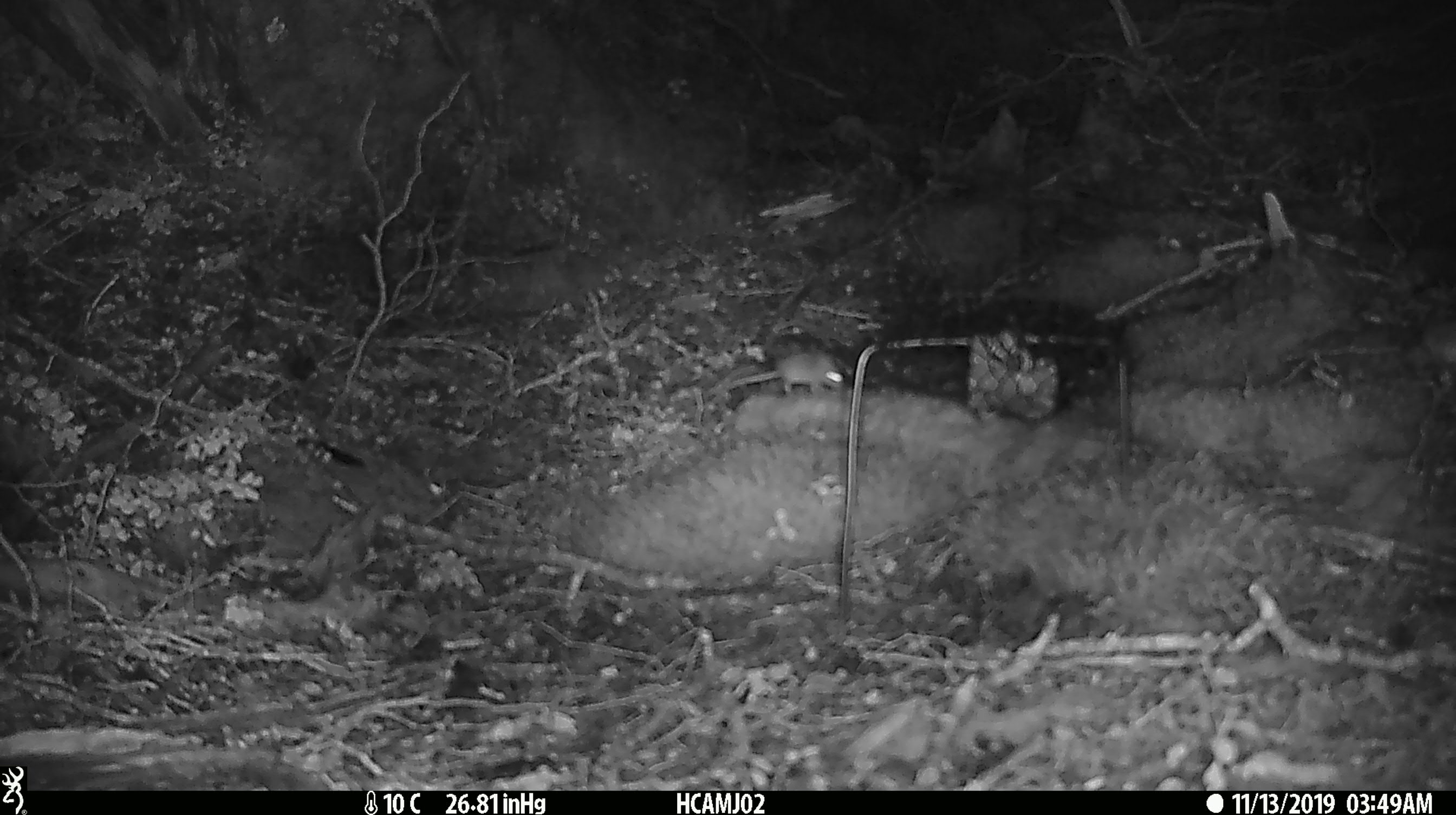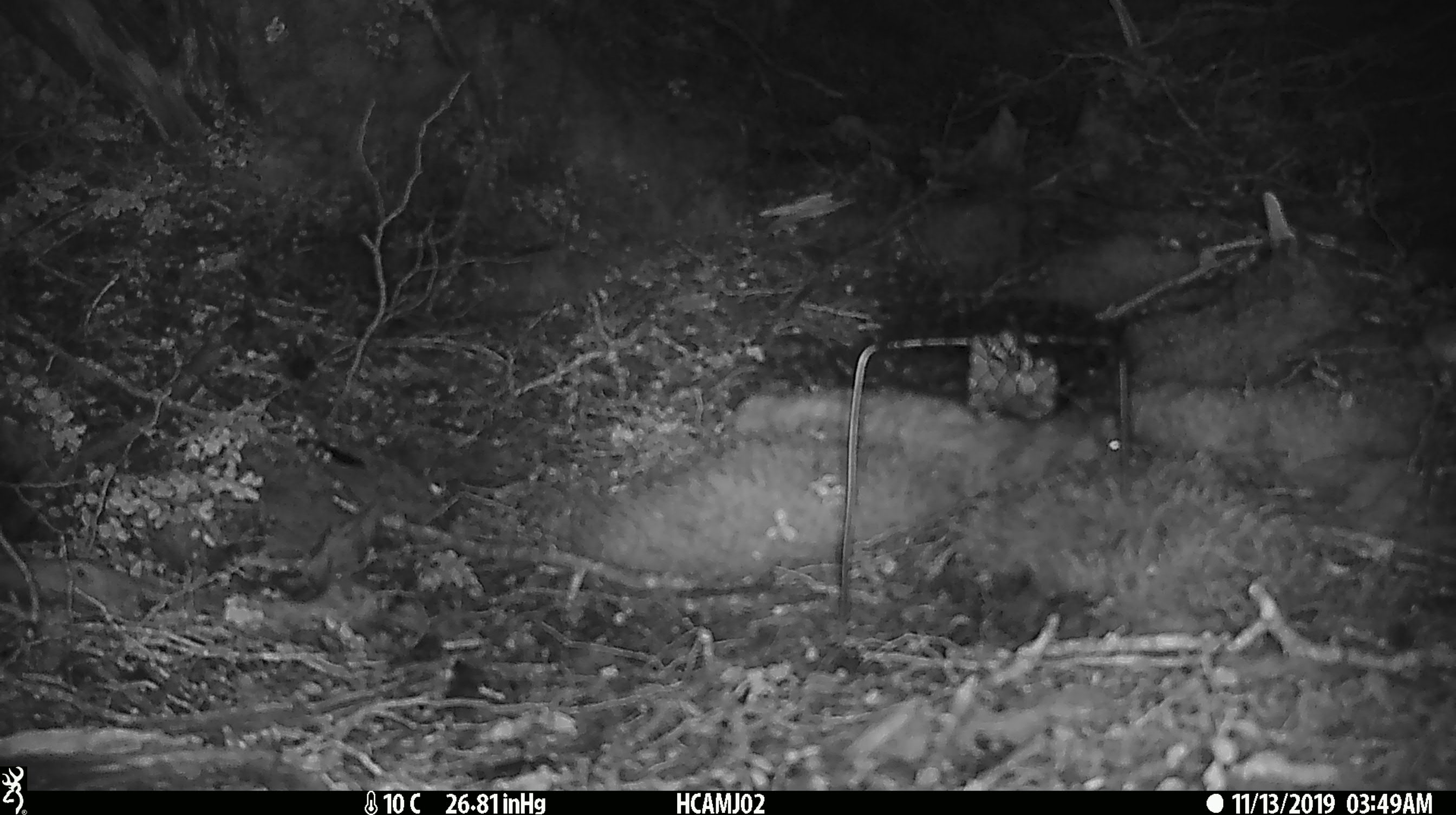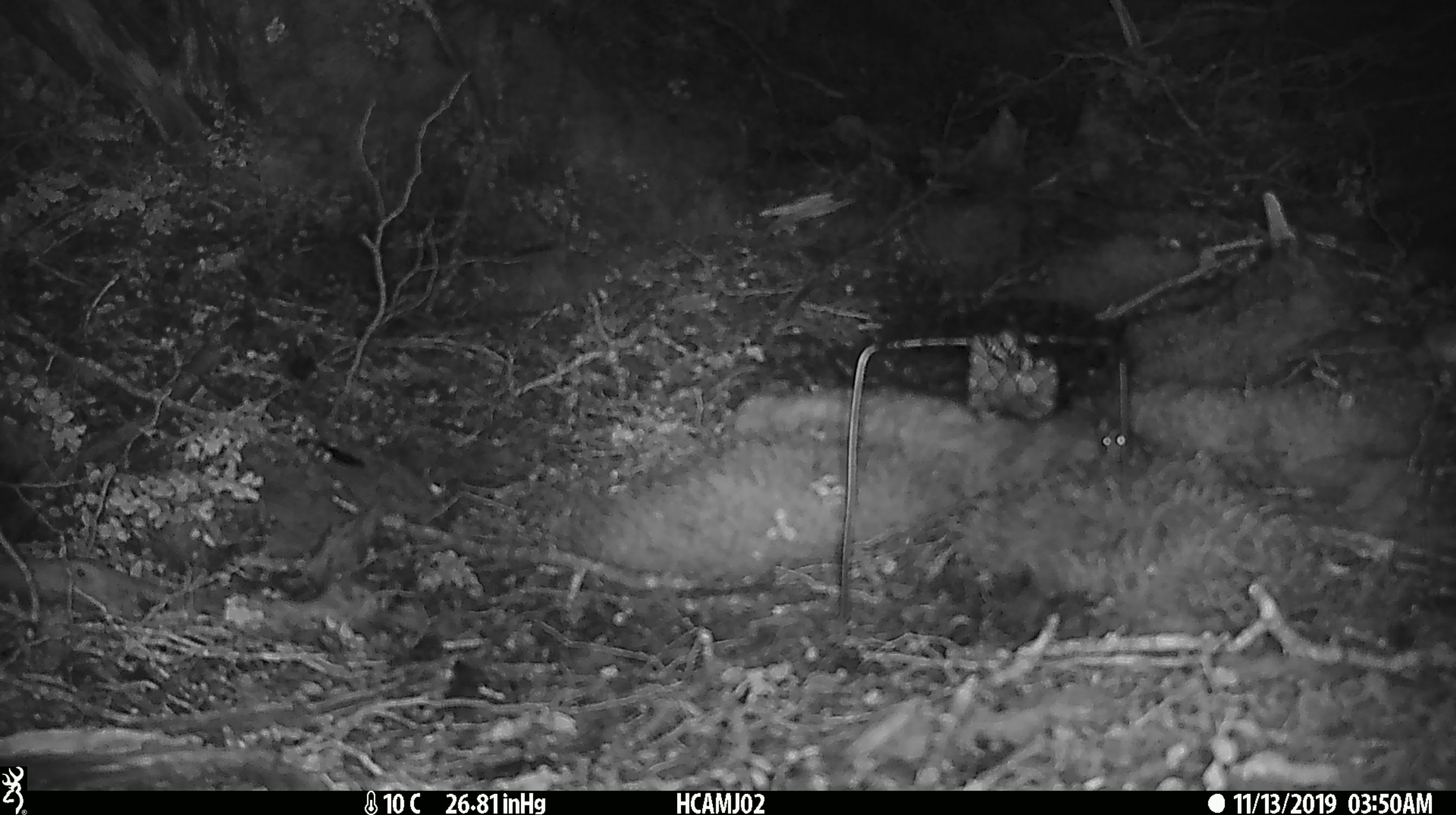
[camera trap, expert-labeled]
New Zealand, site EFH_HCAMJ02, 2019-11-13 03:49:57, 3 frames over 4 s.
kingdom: Animalia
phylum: Chordata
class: Mammalia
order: Rodentia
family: Muridae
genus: Mus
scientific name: Mus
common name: mouse